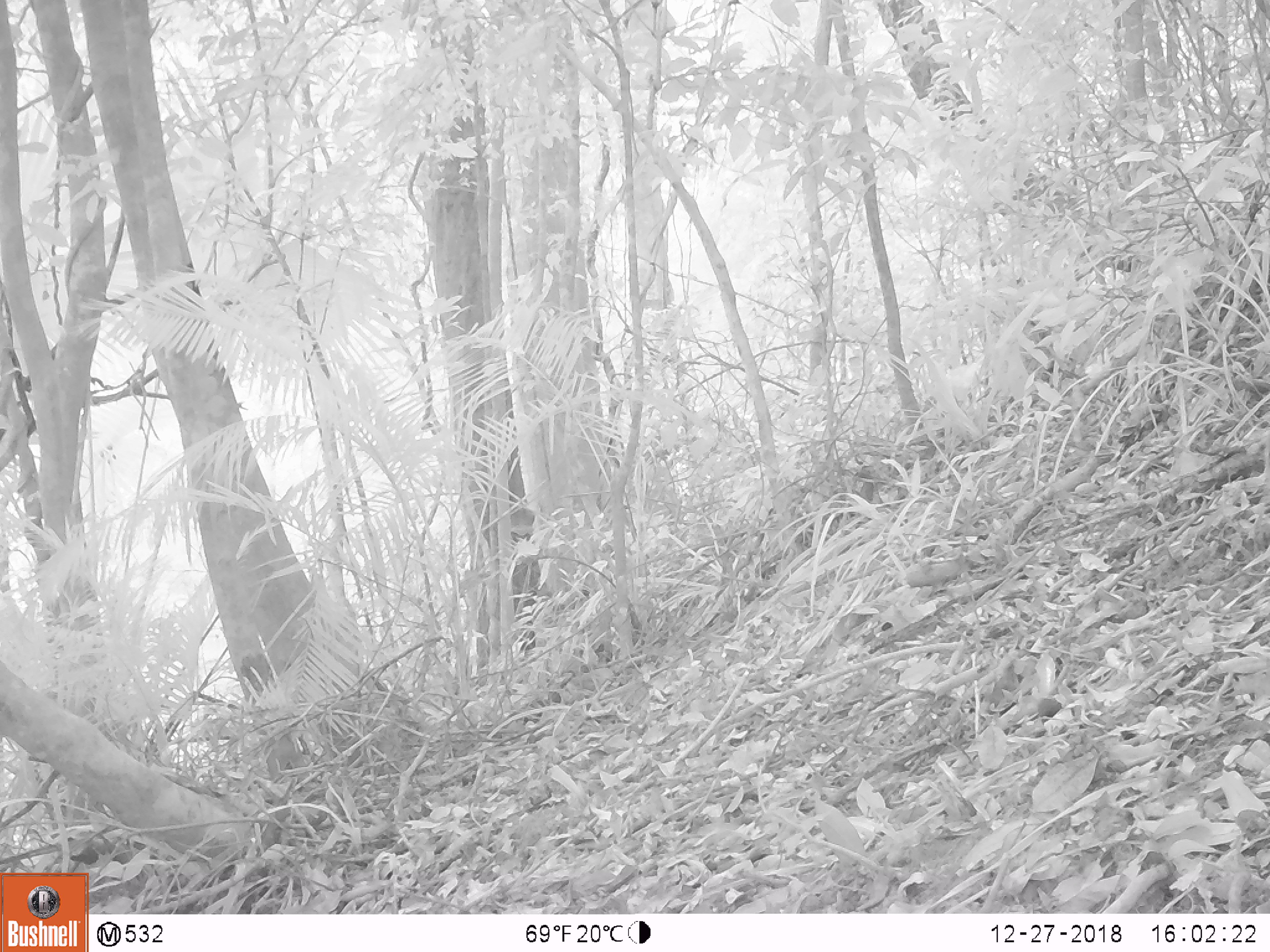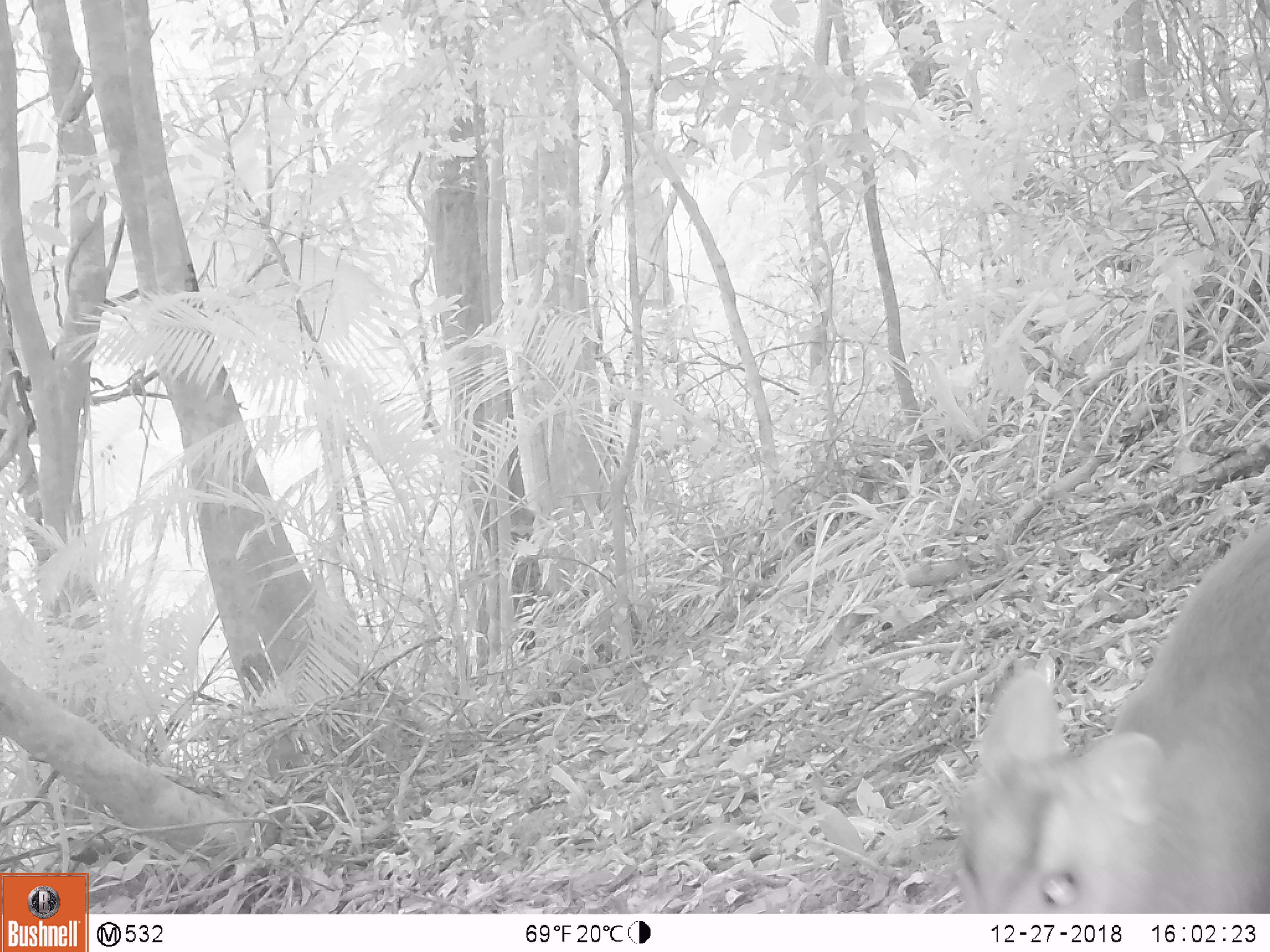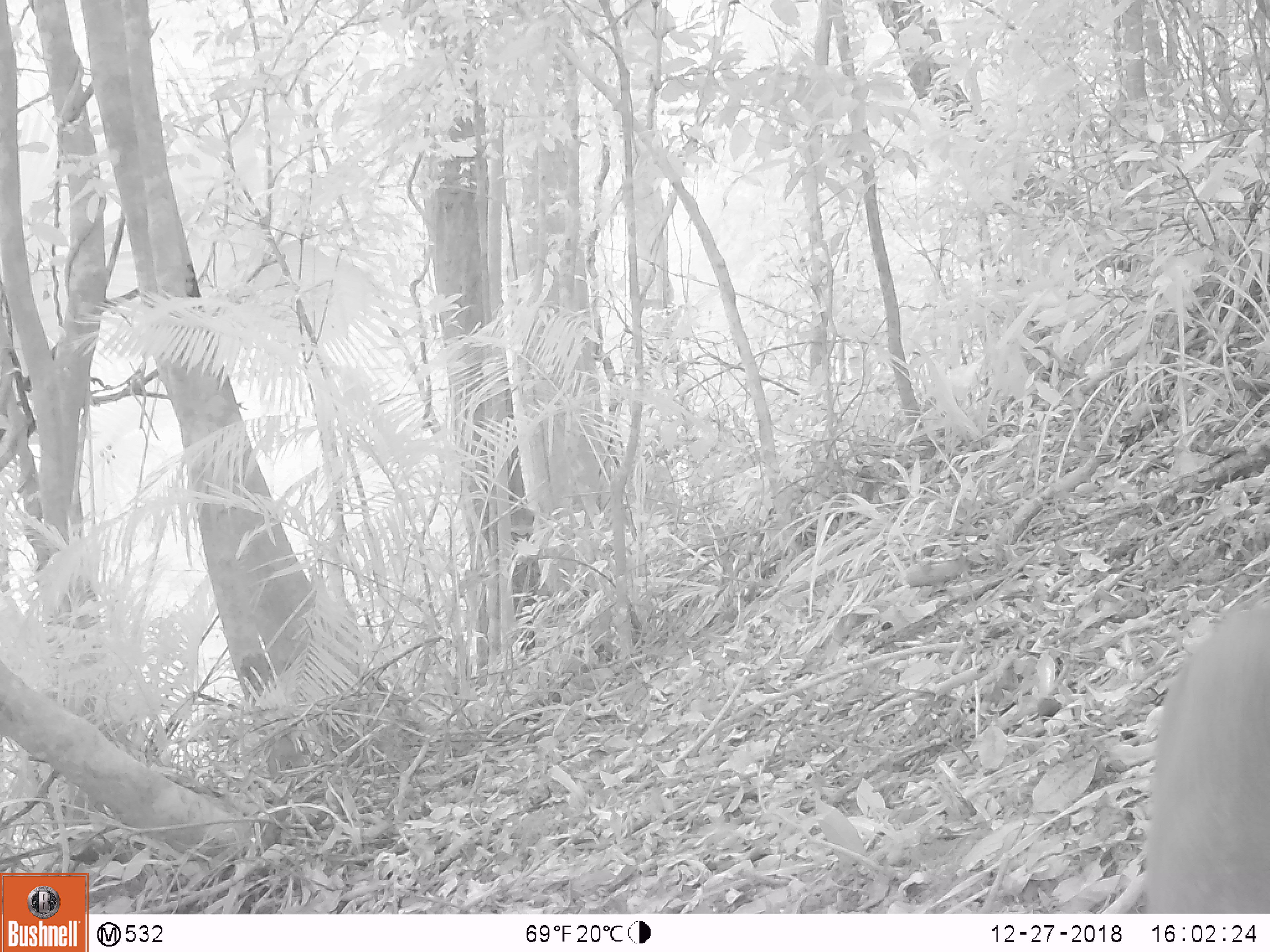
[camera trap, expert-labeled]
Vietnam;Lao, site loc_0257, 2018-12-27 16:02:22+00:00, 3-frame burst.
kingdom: Animalia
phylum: Chordata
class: Mammalia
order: Artiodactyla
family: Cervidae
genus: Muntiacus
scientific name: Muntiacus rooseveltorum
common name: roosevelt's muntjac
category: roosevelts muntjac group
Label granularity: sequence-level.